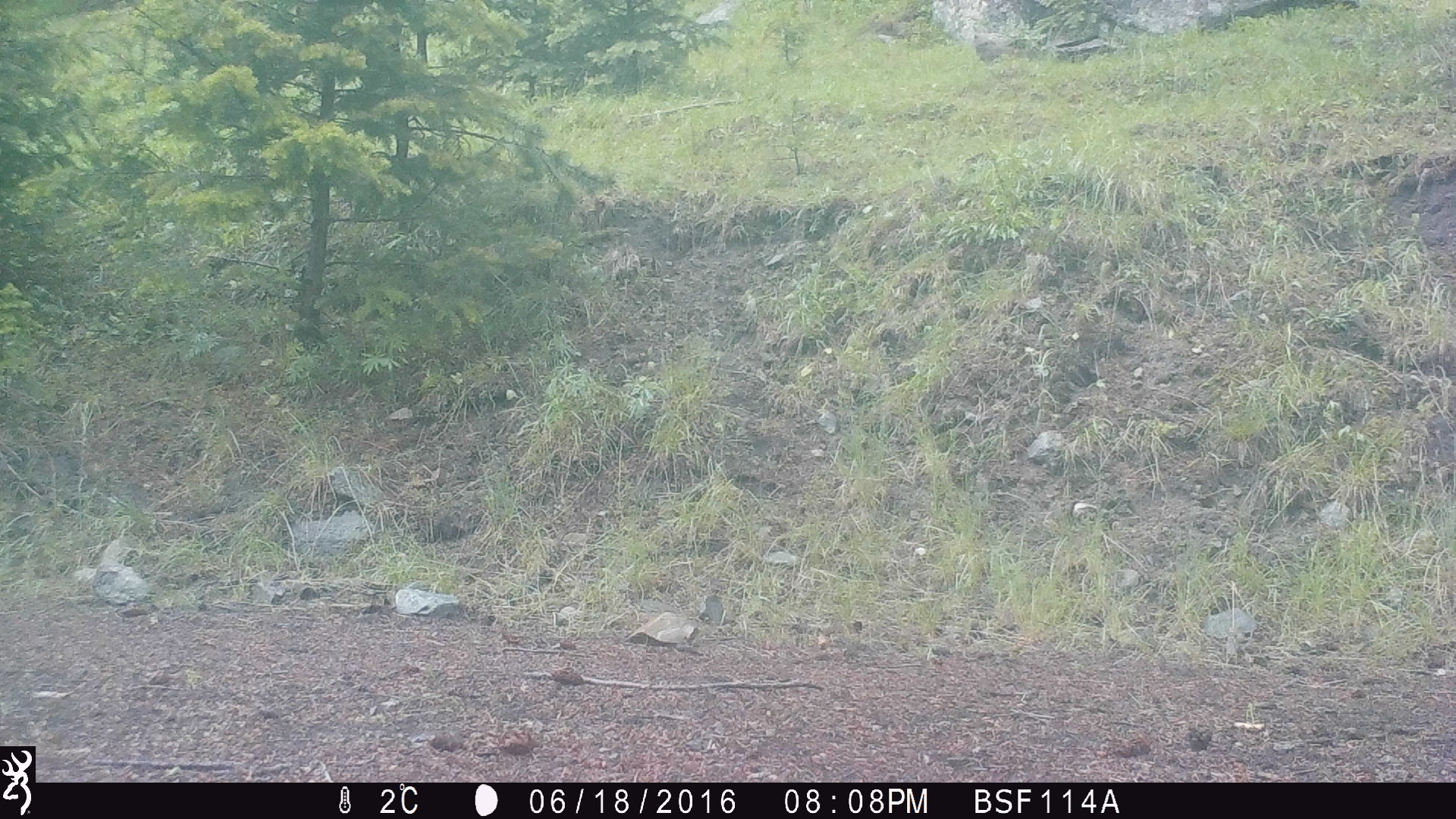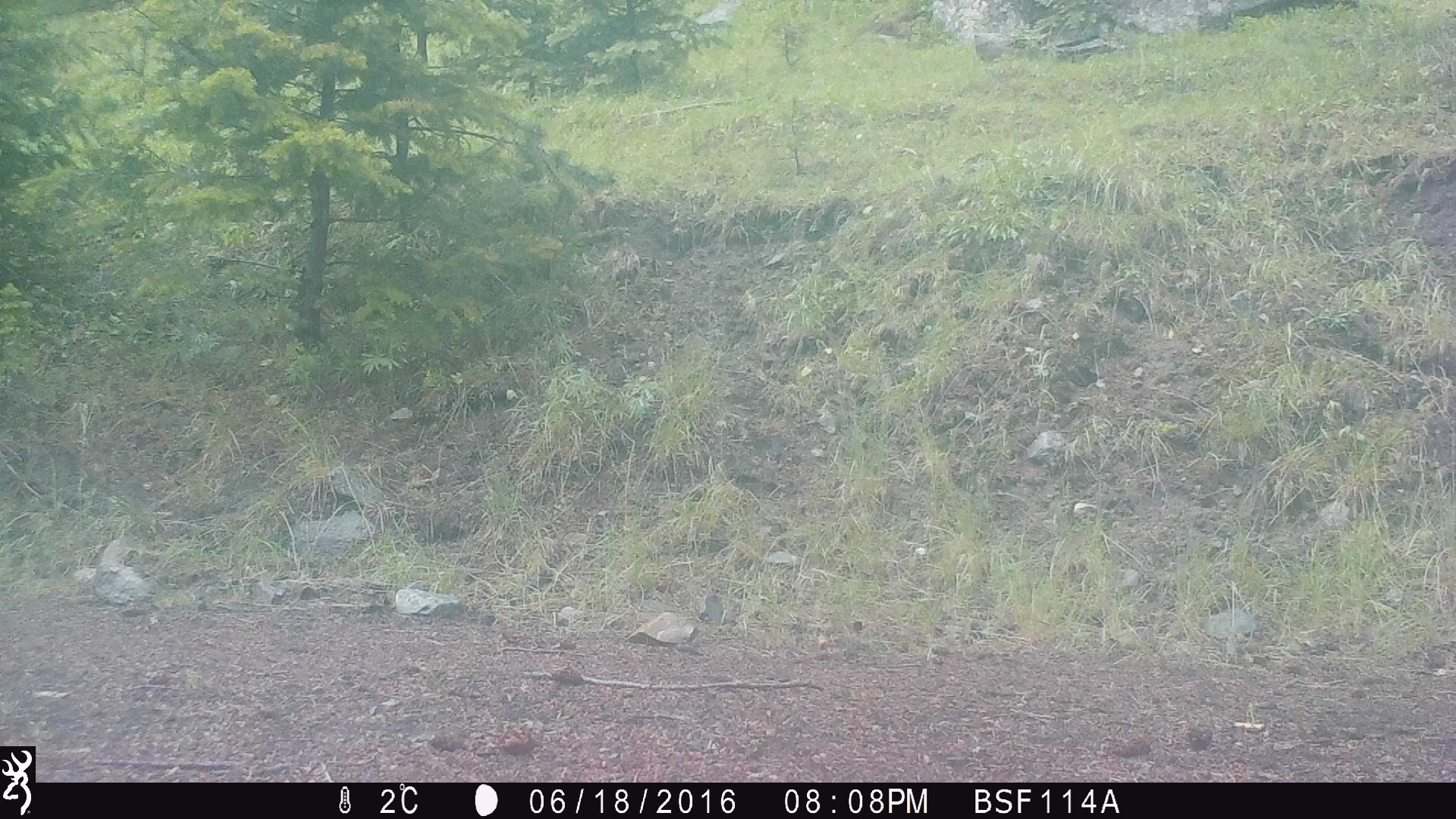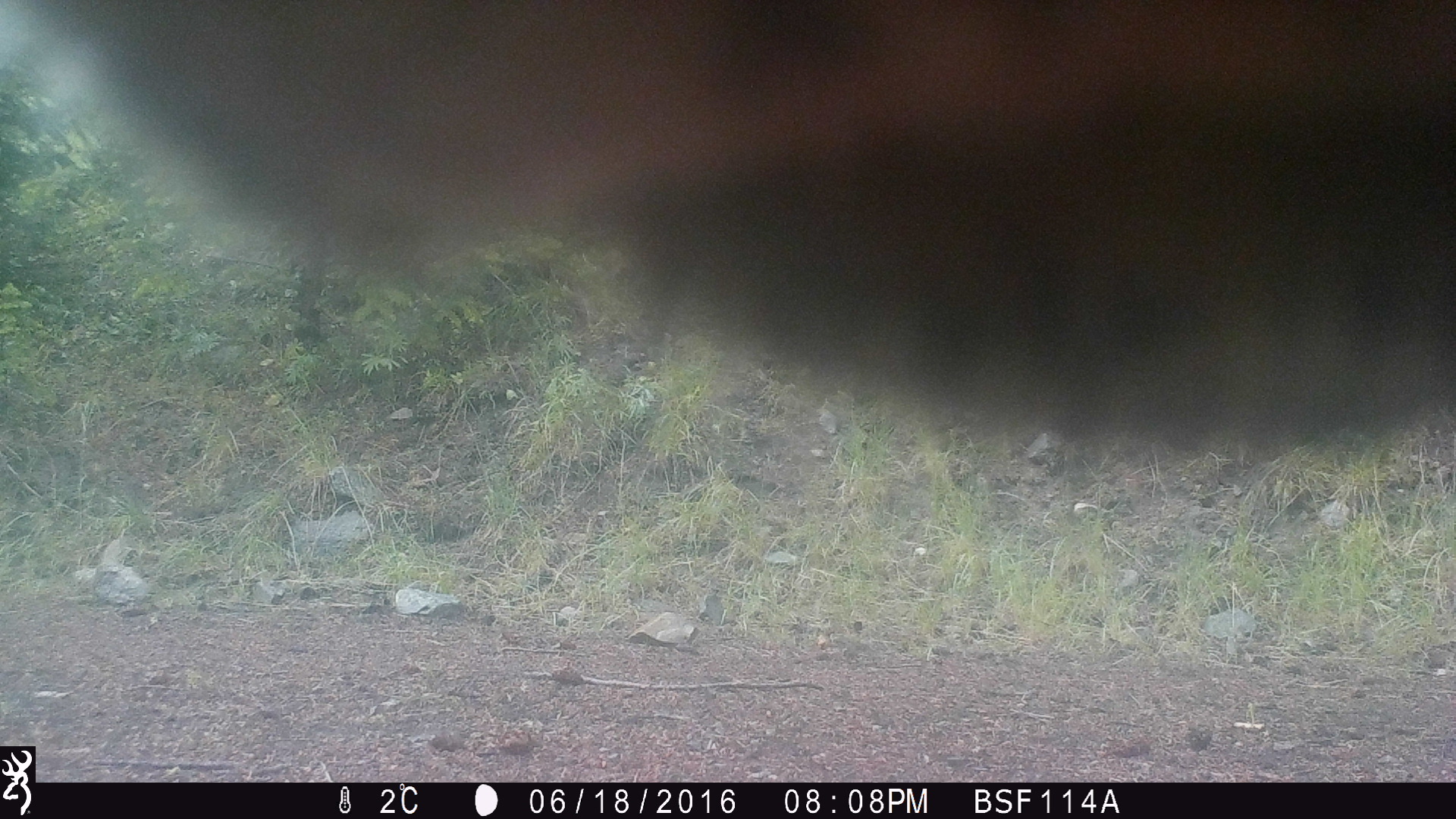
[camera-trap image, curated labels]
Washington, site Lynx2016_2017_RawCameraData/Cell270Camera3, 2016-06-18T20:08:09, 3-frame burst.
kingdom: Animalia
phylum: Chordata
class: Mammalia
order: Artiodactyla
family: Bovidae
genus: Bos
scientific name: Bos taurus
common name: domestic cattle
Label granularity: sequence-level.